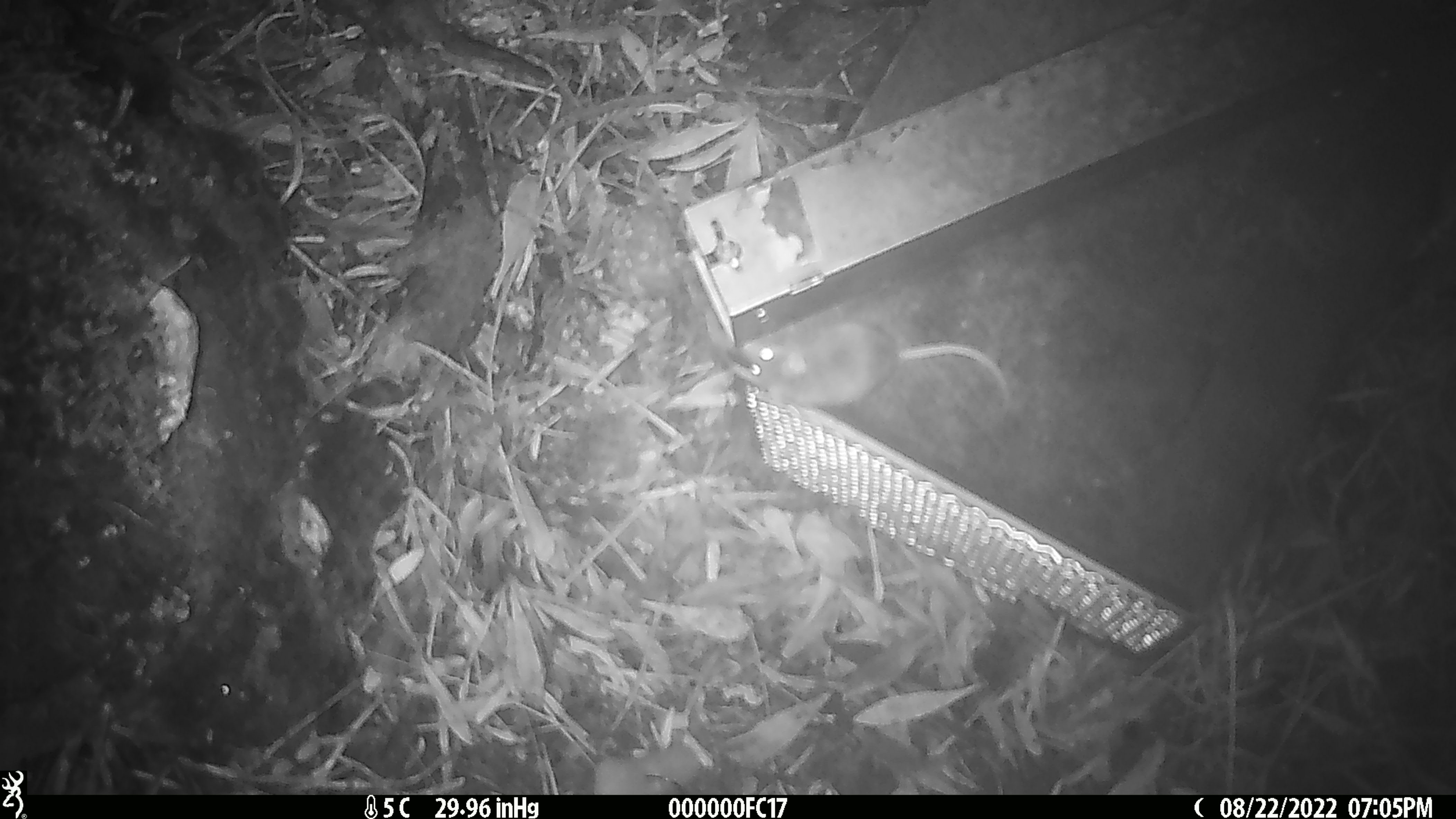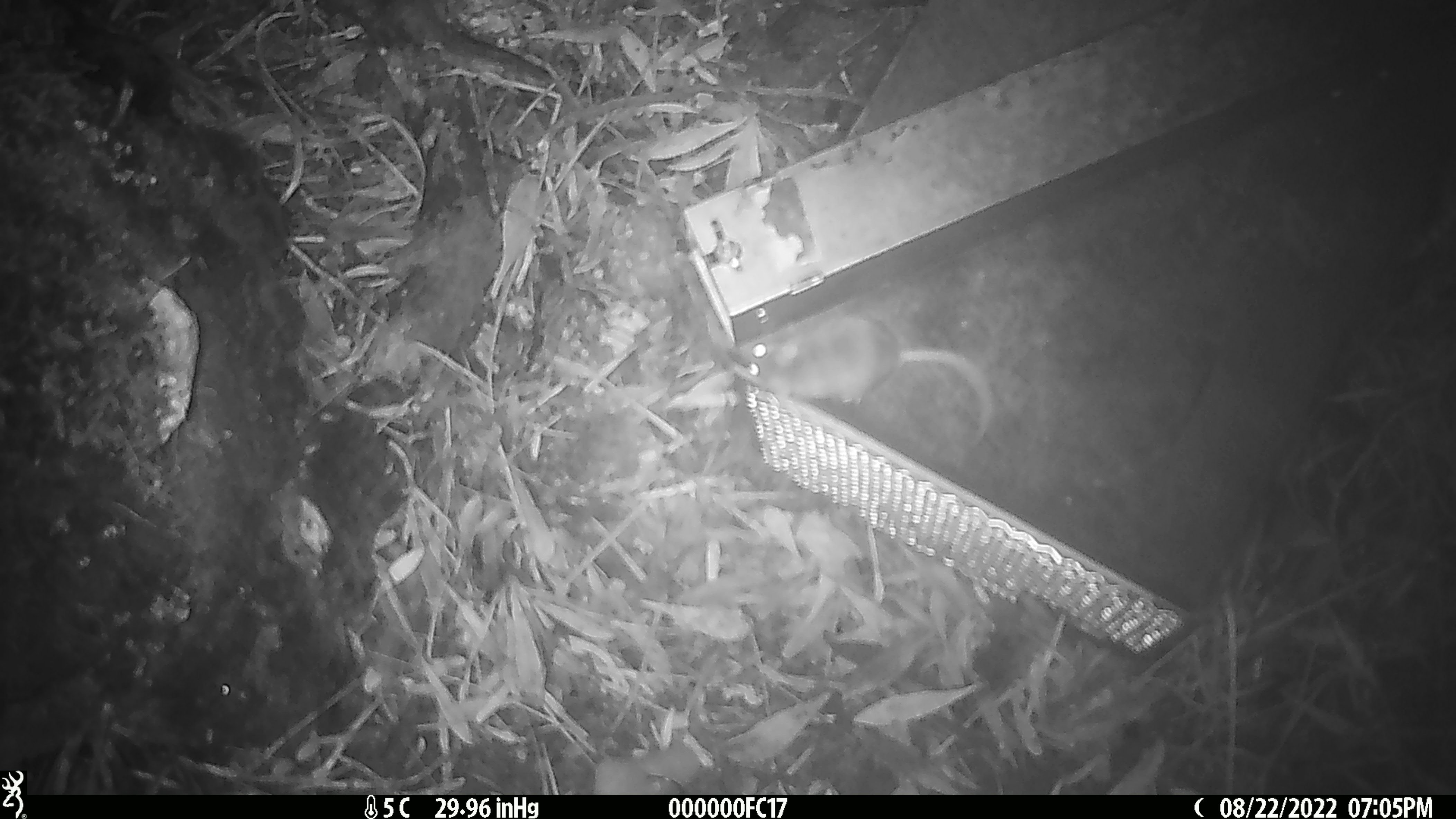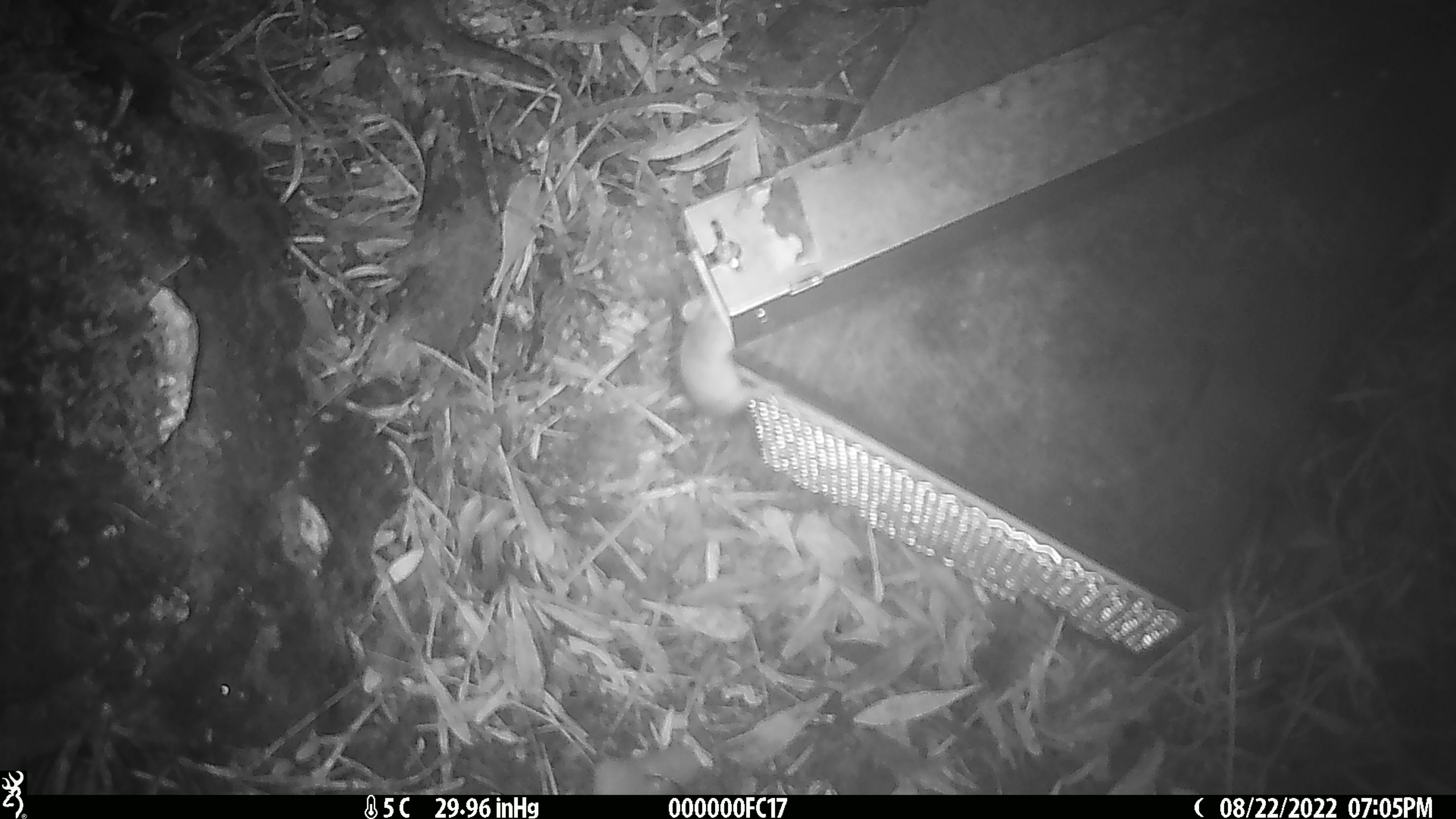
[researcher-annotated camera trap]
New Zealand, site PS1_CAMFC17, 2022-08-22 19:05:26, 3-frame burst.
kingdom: Animalia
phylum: Chordata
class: Mammalia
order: Rodentia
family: Muridae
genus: Mus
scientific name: Mus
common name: mouse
Mouse (Mus).